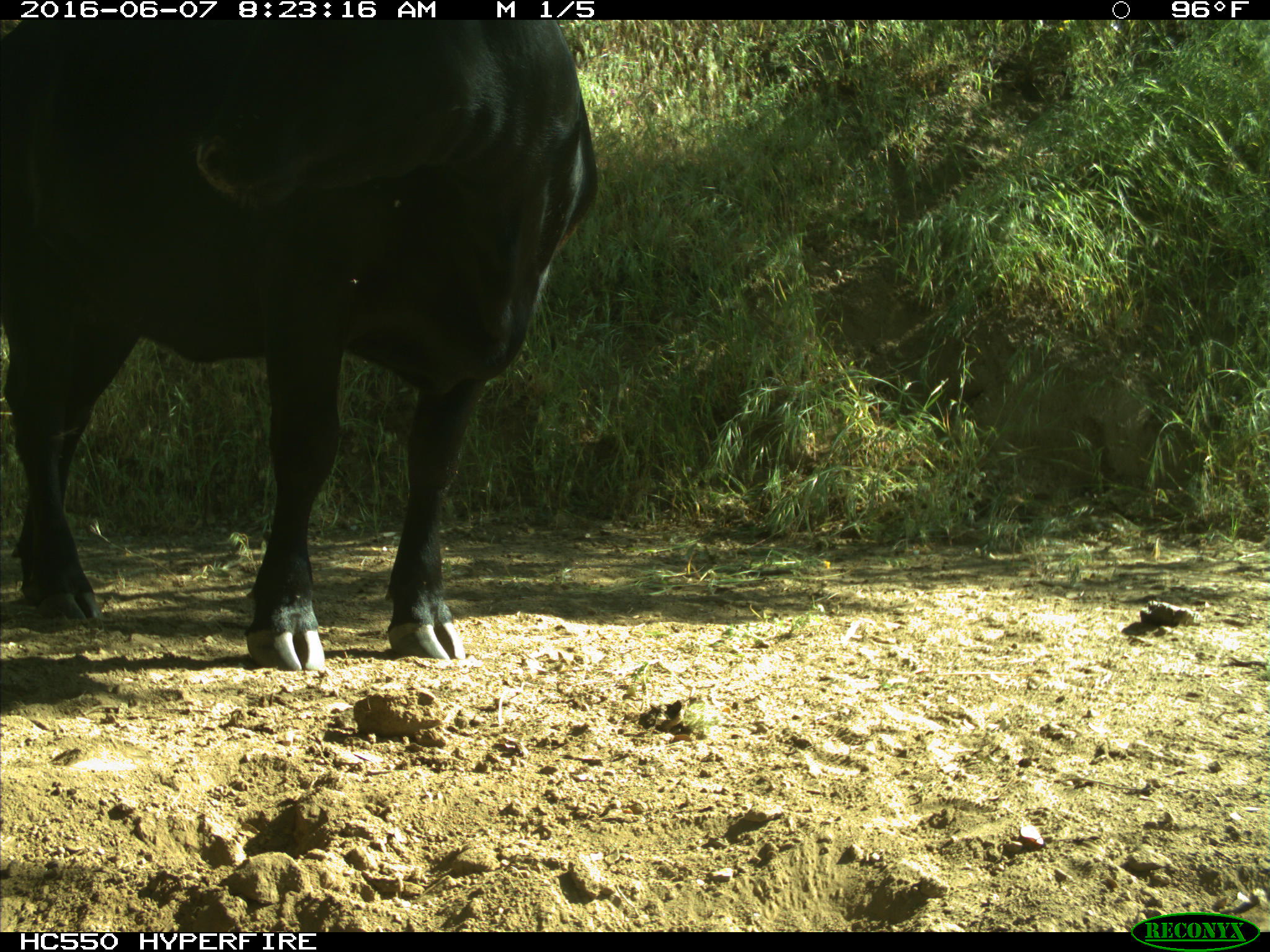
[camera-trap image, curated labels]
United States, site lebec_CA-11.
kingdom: Animalia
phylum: Chordata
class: Mammalia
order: Artiodactyla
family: Bovidae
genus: Bos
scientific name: Bos taurus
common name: domestic cow